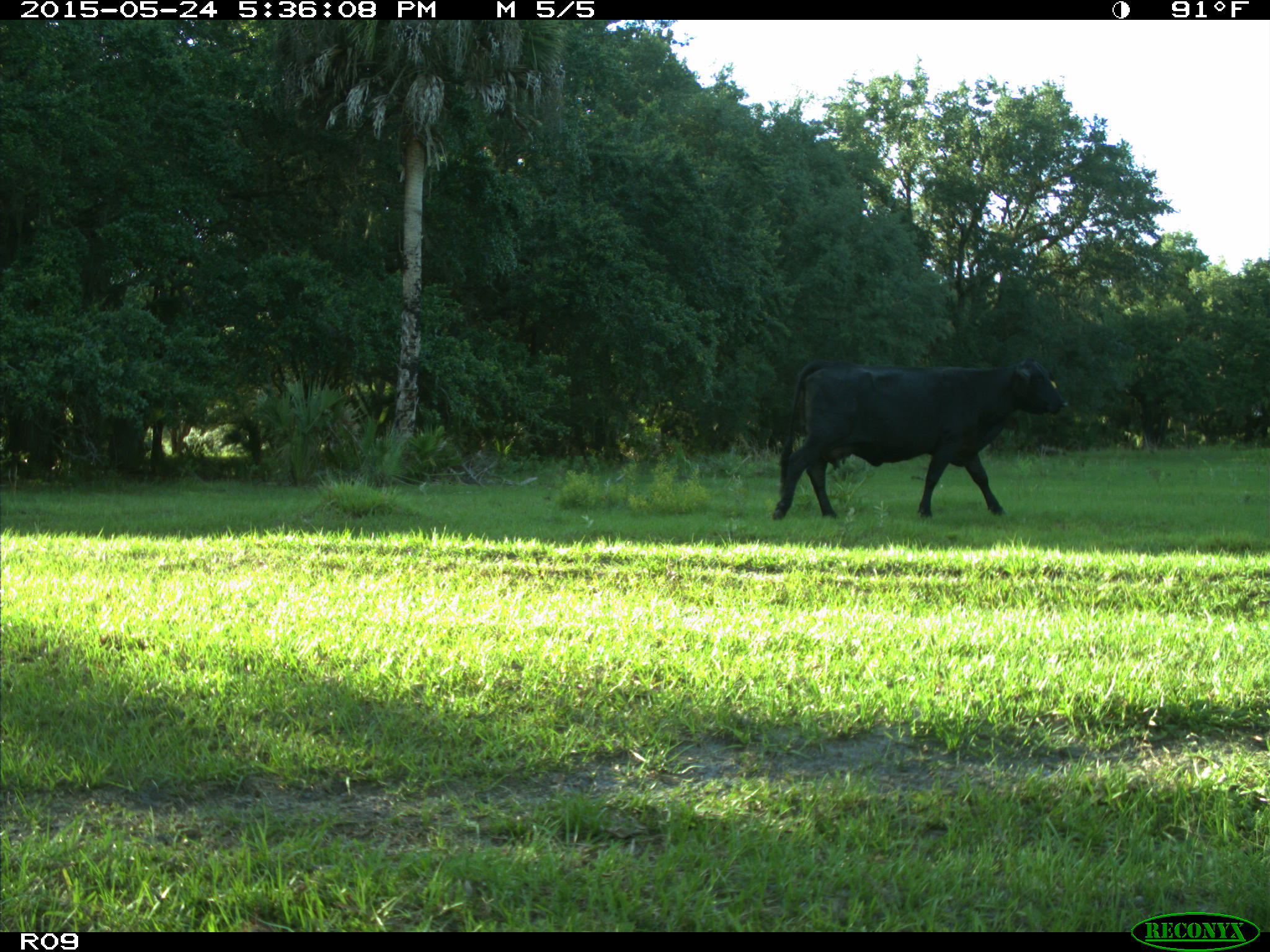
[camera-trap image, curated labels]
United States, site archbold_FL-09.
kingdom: Animalia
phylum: Chordata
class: Mammalia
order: Artiodactyla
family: Bovidae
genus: Bos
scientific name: Bos taurus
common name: domestic cow